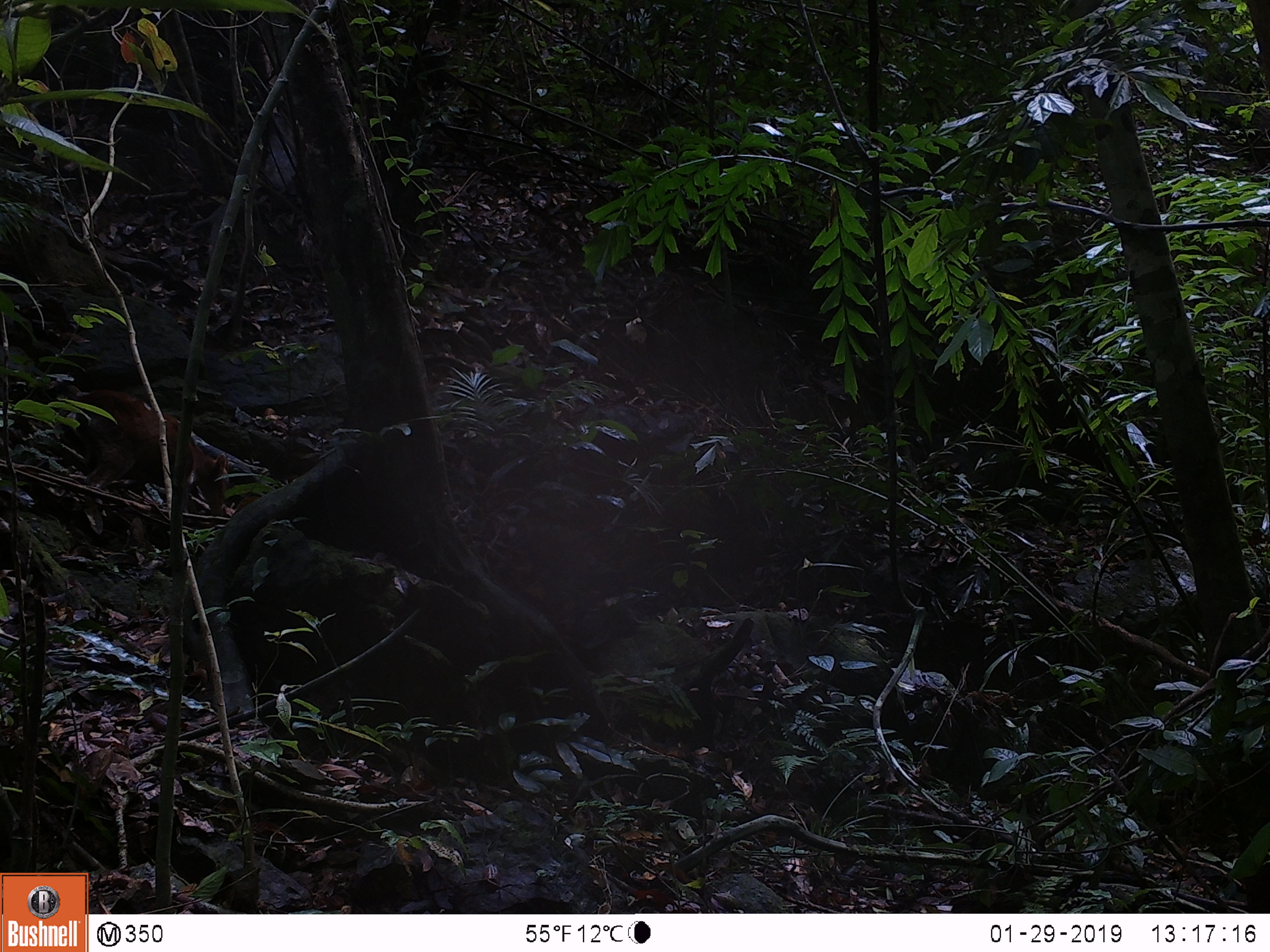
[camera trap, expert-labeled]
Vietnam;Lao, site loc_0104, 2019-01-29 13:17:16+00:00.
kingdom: Animalia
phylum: Chordata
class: Mammalia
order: Artiodactyla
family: Cervidae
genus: Muntiacus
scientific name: Muntiacus rooseveltorum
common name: roosevelt's muntjac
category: roosevelts muntjac group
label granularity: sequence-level